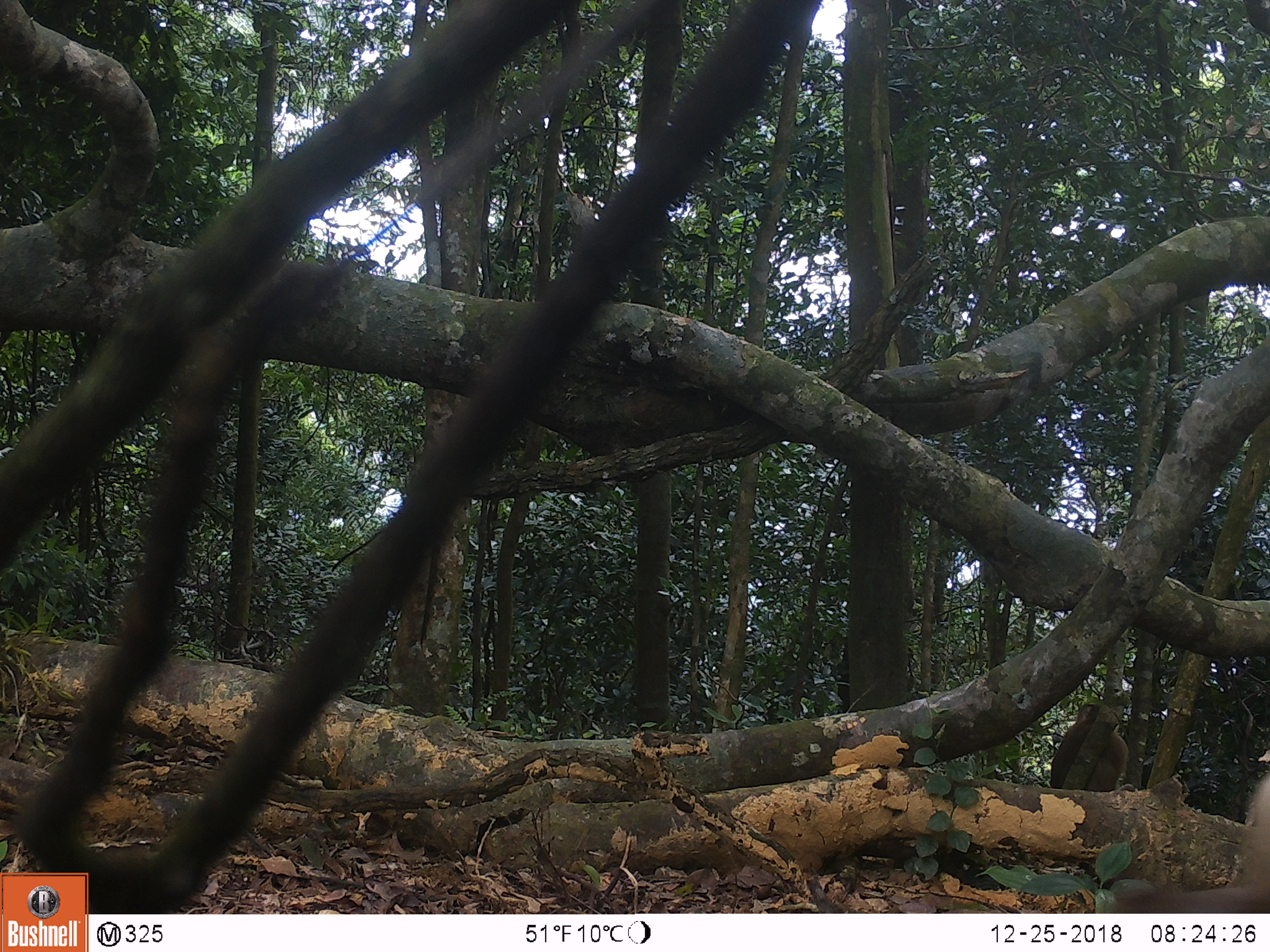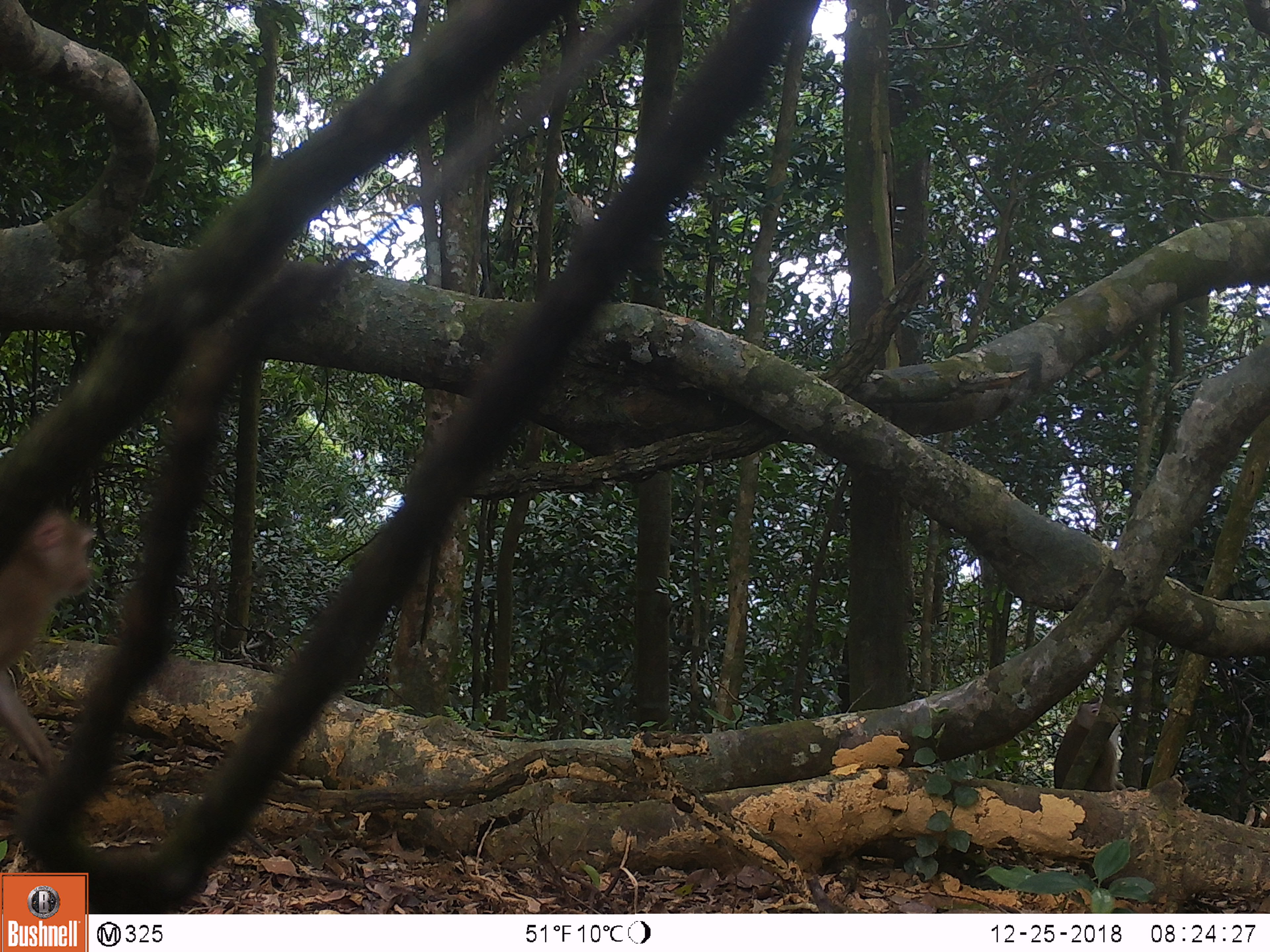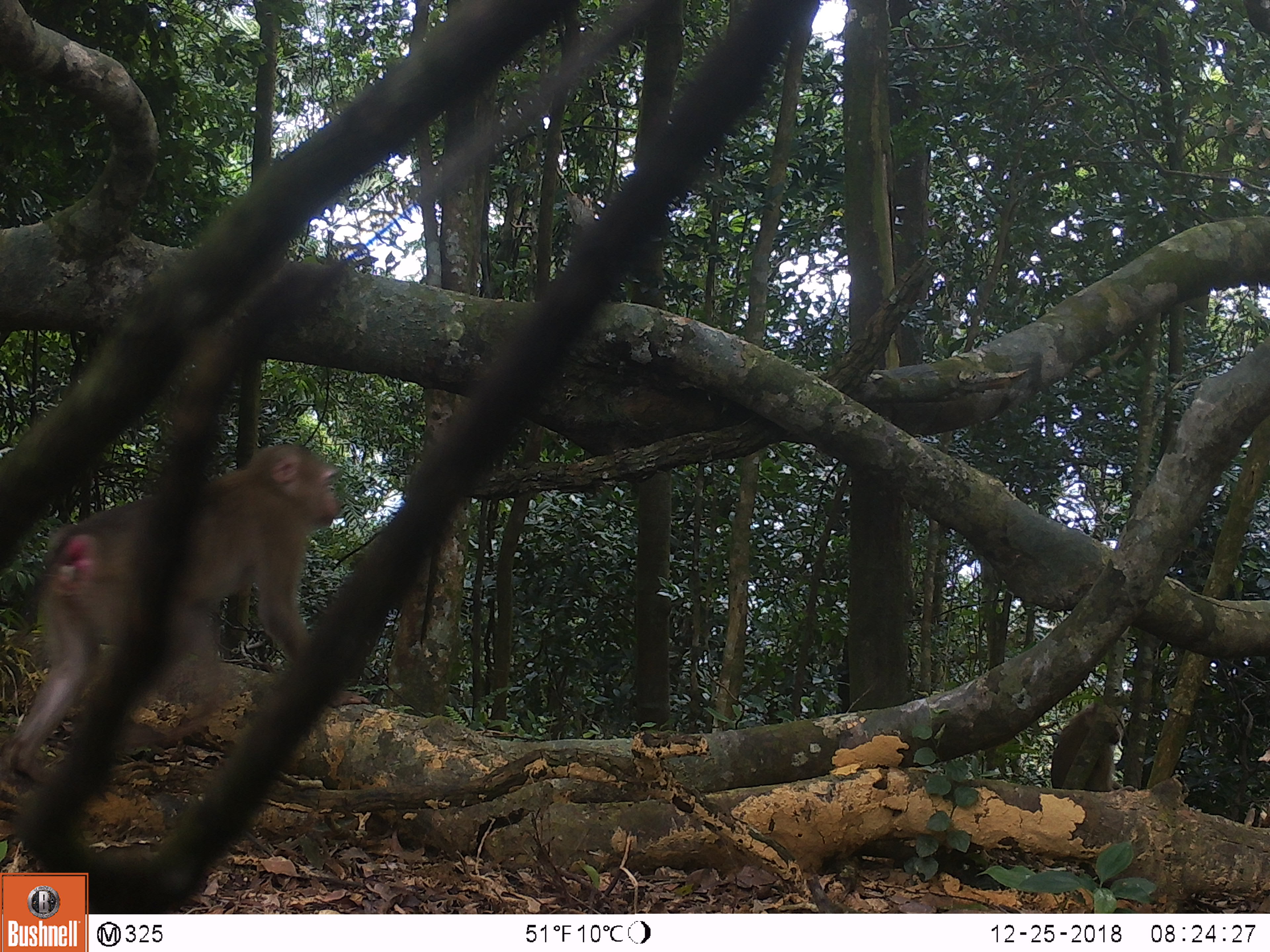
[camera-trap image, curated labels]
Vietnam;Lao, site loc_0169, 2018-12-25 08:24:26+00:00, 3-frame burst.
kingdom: Animalia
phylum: Chordata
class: Mammalia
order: Primates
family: Cercopithecidae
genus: Macaca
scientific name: Macaca nemestrina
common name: pig-tailed macaque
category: pig tailed macaque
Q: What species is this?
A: Pig tailed macaque (pig-tailed macaque) (Macaca nemestrina).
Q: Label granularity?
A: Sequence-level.